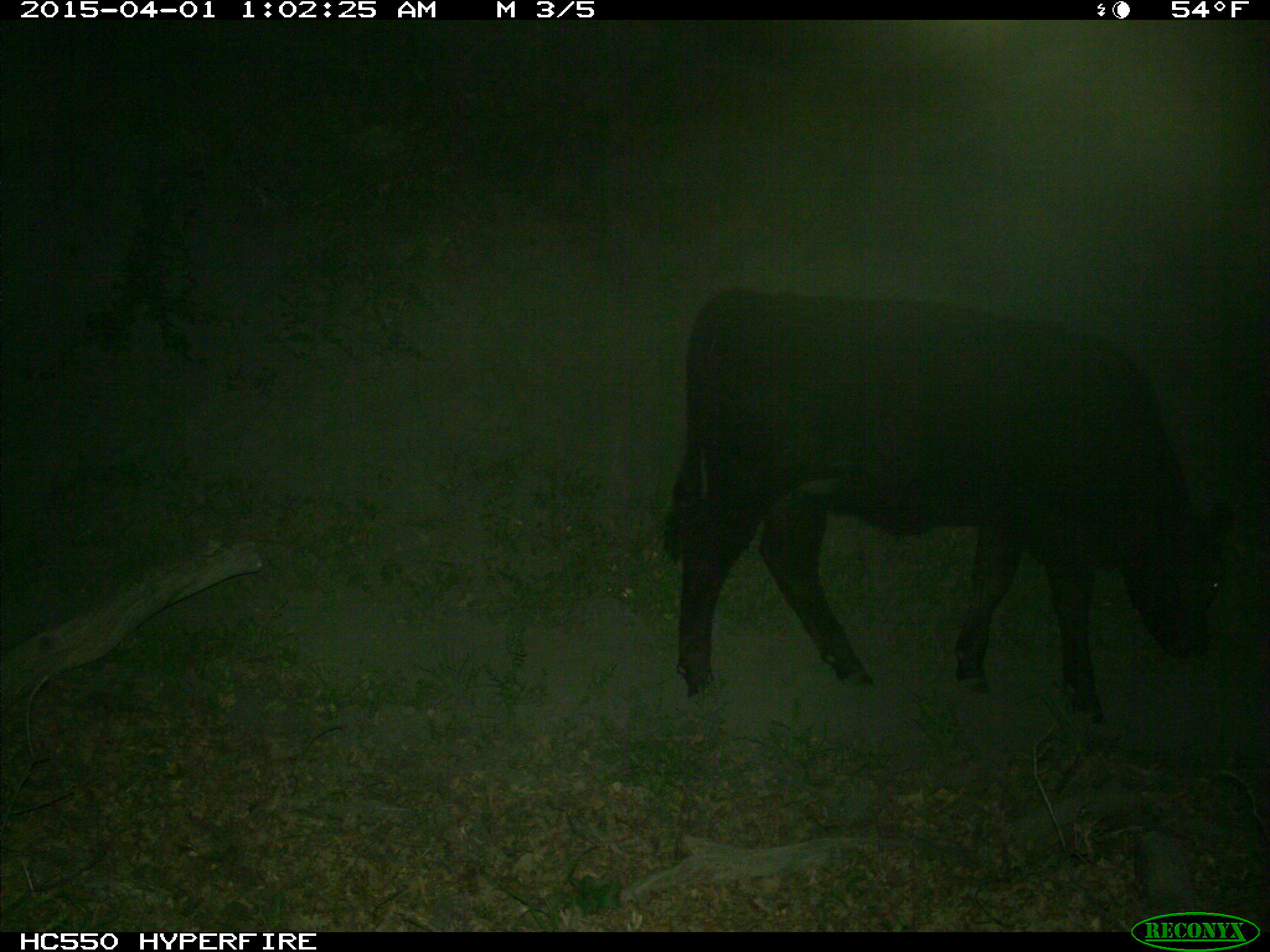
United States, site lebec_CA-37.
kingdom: Animalia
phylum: Chordata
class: Mammalia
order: Artiodactyla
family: Bovidae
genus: Bos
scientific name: Bos taurus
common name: domestic cow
Bos taurus (domestic cow).